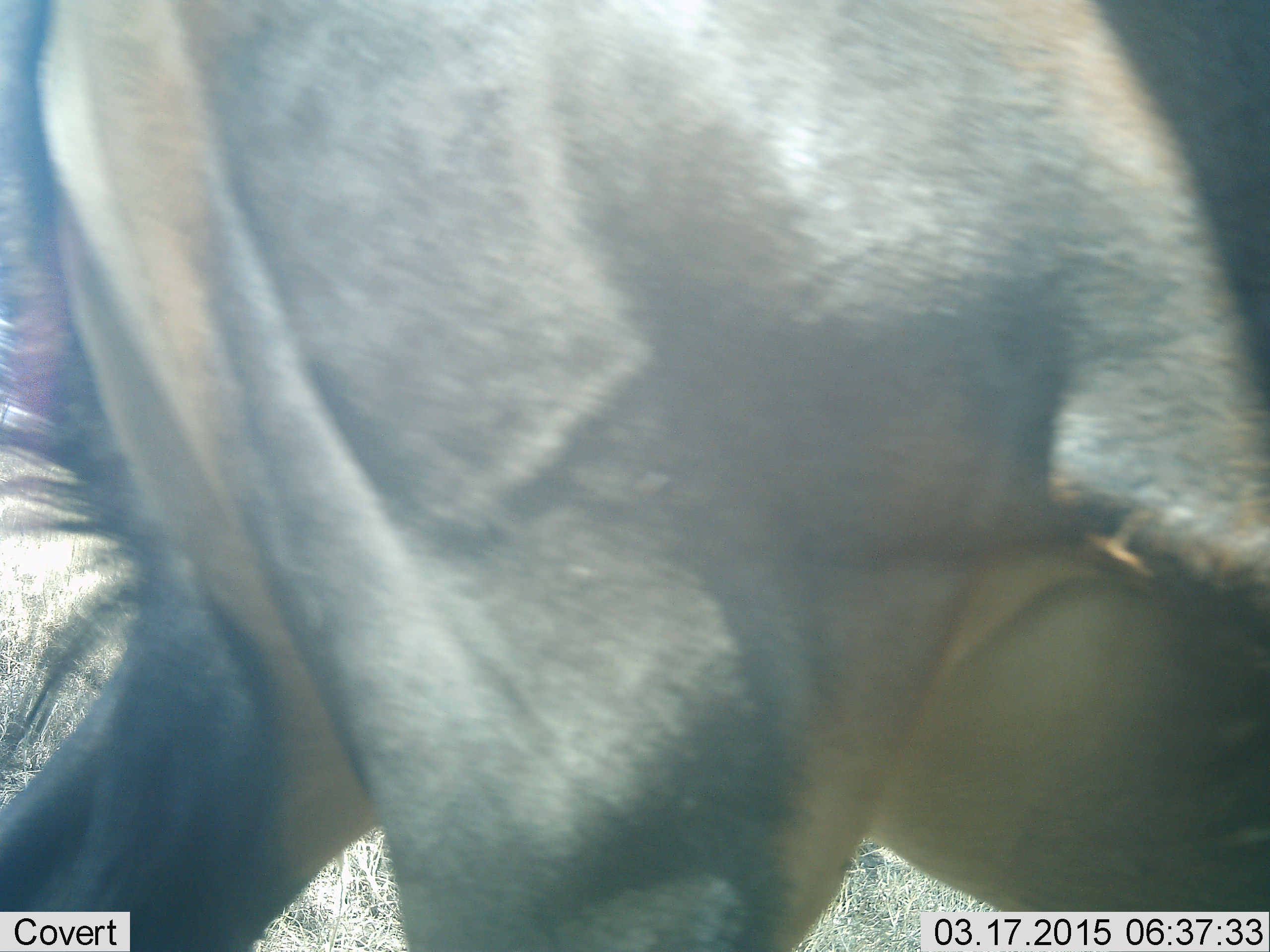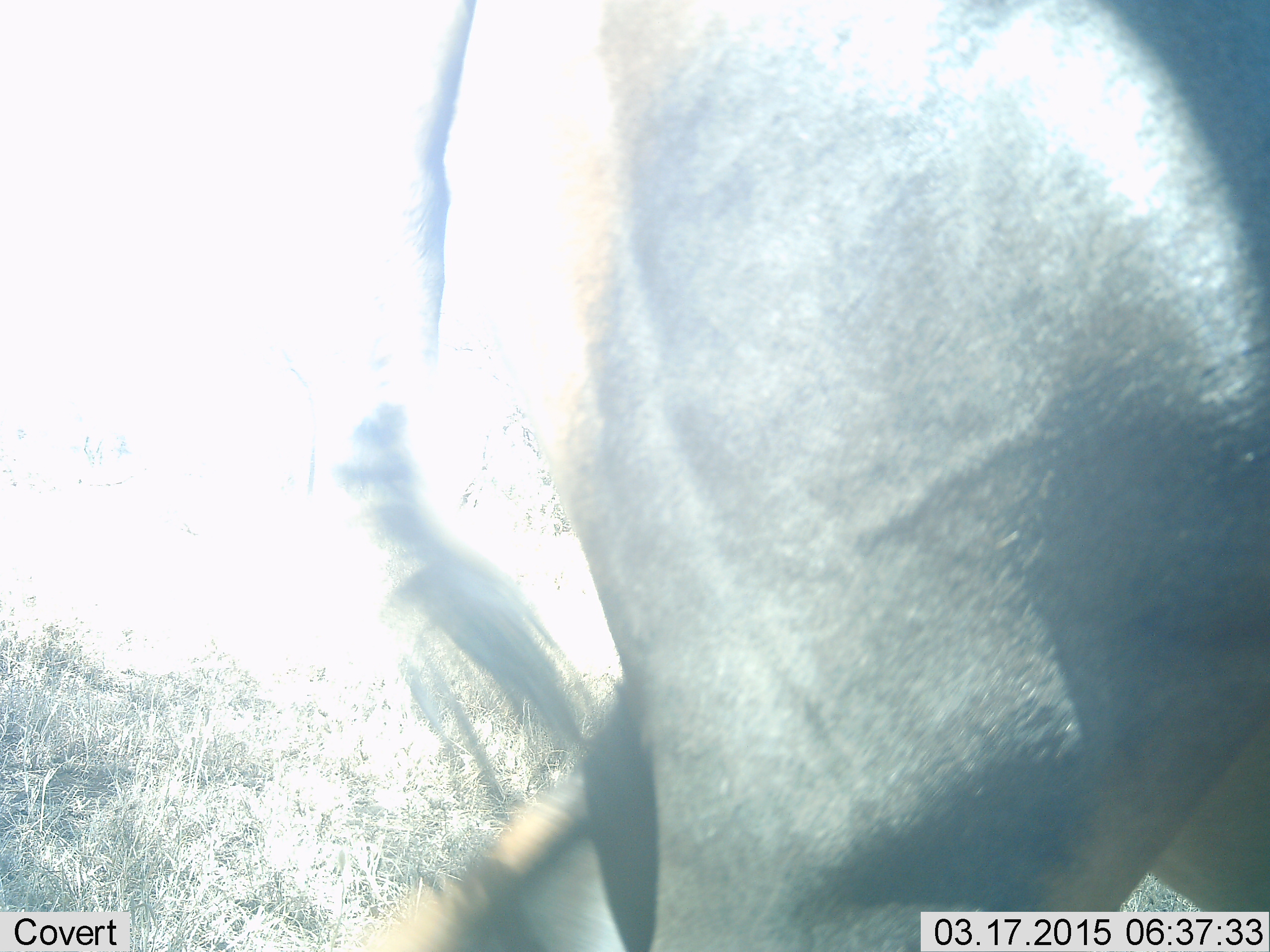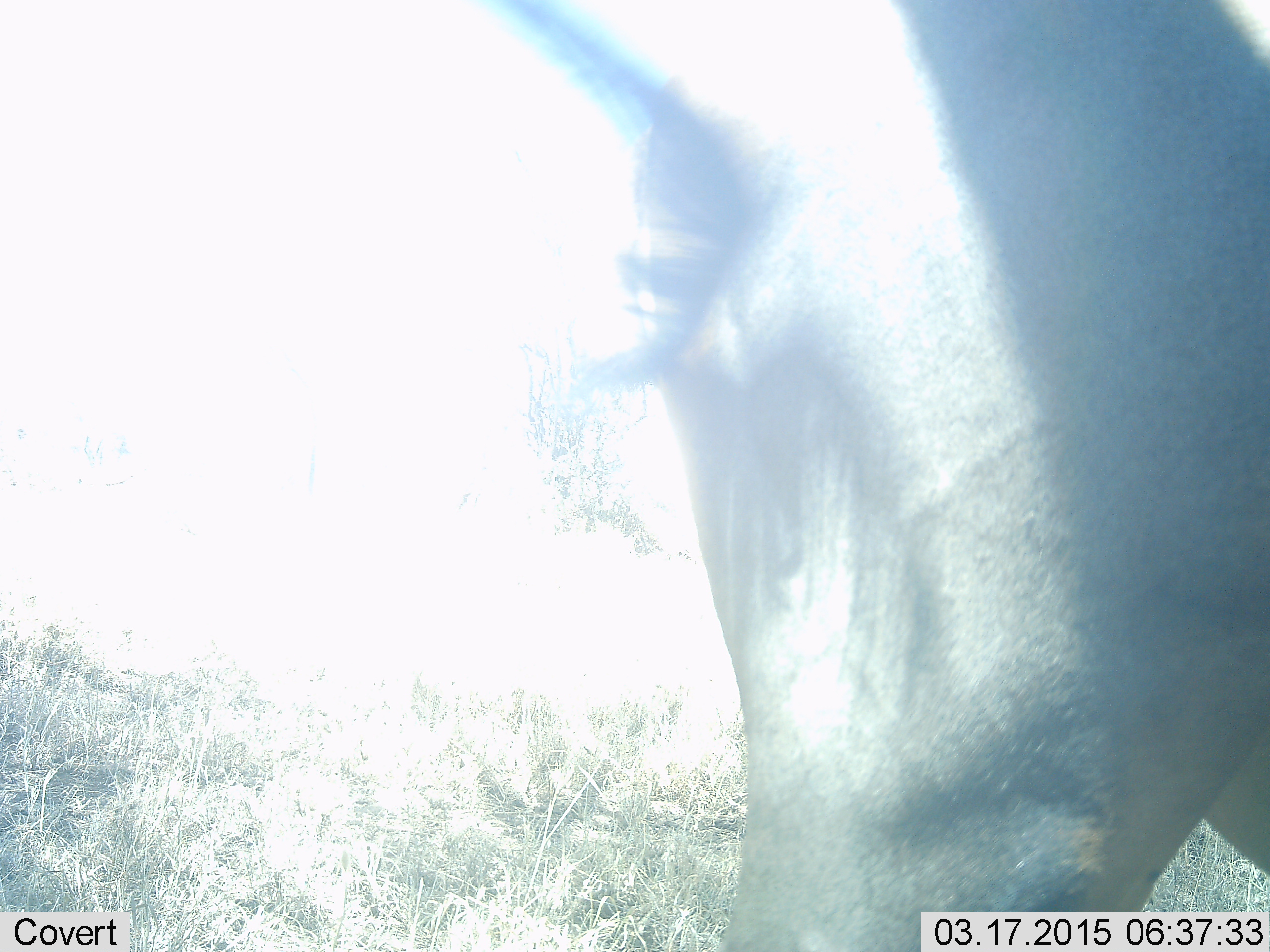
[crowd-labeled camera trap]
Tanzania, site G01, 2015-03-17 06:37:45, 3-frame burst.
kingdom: Animalia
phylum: Chordata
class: Mammalia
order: Artiodactyla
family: Bovidae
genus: Connochaetes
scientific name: Connochaetes taurinus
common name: blue wildebeest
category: wildebeest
Wildebeest (blue wildebeest) (Connochaetes taurinus), count 1. Behavior (volunteer vote fractions): standing 40%, resting 0%, moving 60%, interacting 0%. Young present (vote fraction): 0%. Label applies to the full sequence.